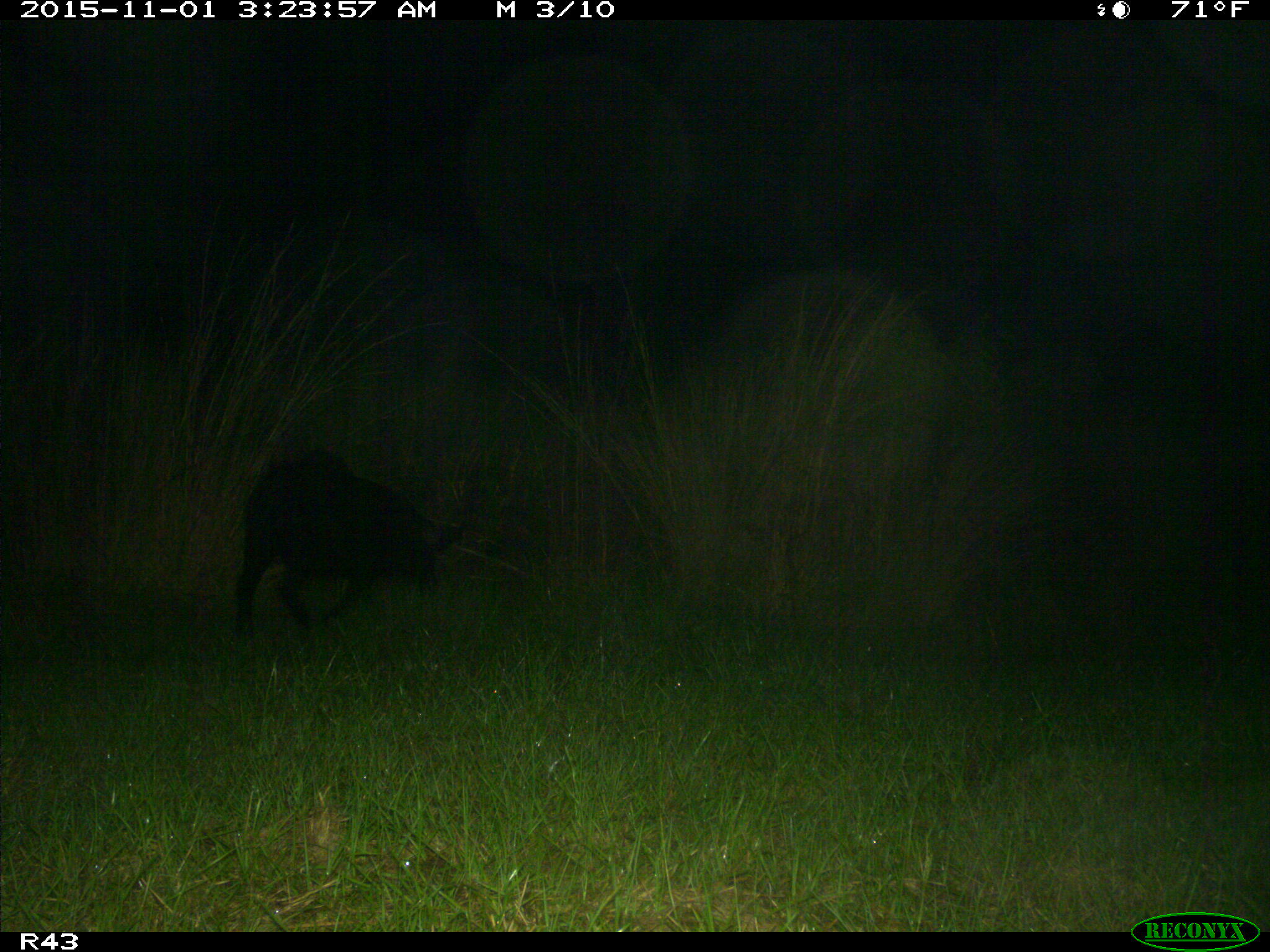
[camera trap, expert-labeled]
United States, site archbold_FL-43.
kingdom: Animalia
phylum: Chordata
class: Mammalia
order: Artiodactyla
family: Suidae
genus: Sus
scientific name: Sus scrofa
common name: wild boar